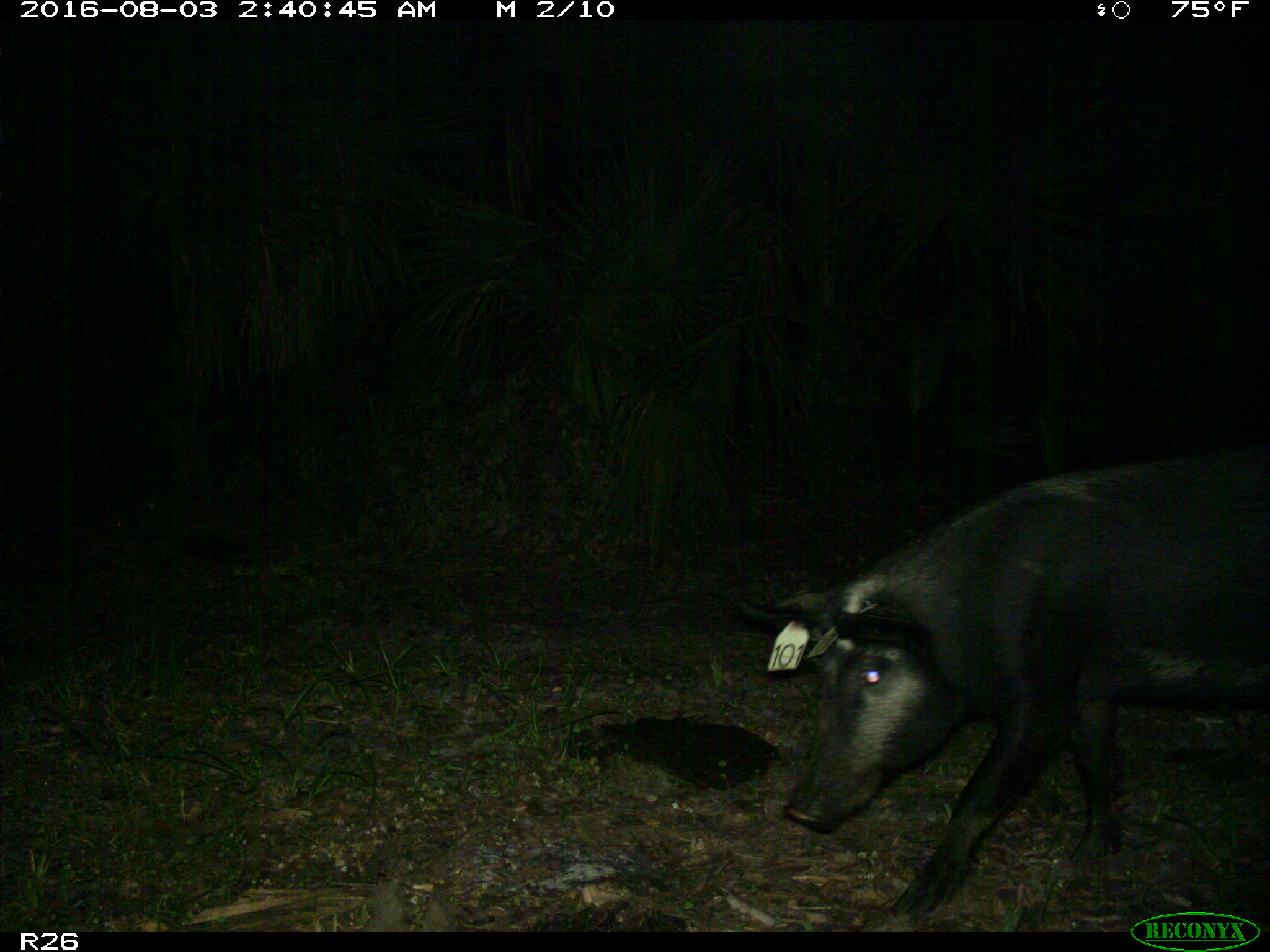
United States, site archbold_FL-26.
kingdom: Animalia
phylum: Chordata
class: Mammalia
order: Artiodactyla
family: Suidae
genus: Sus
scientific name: Sus scrofa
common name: wild boar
Sus scrofa (wild boar).